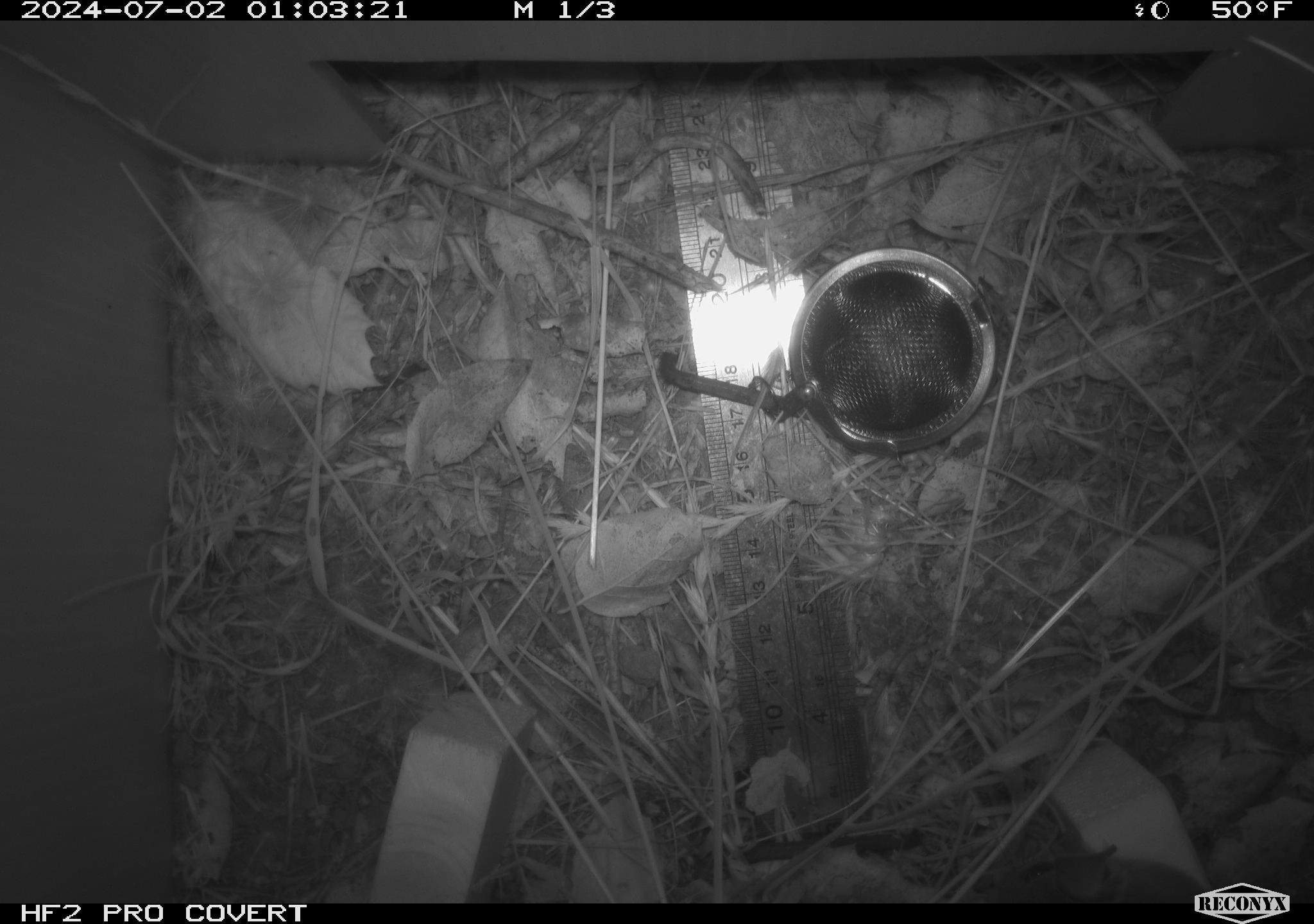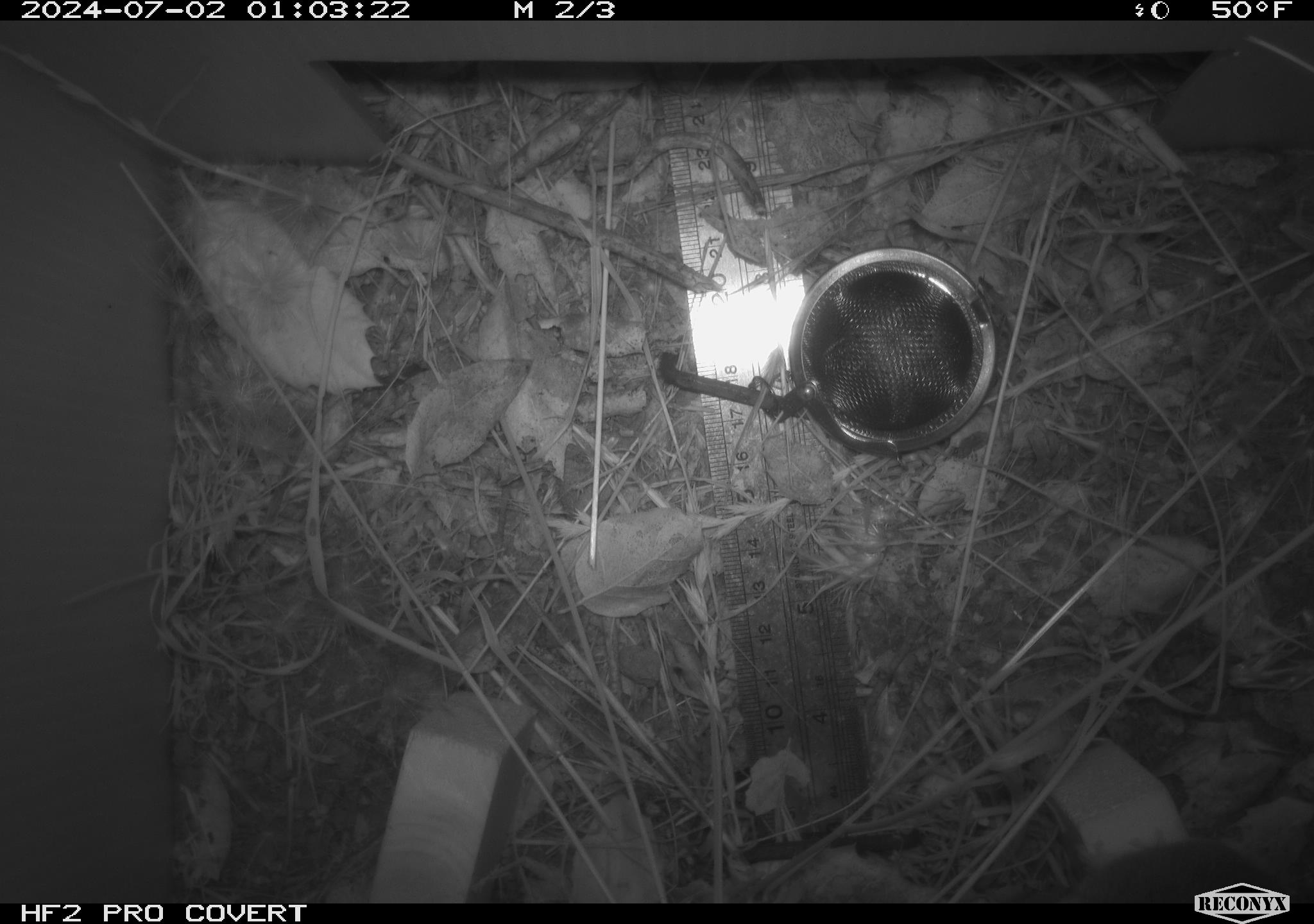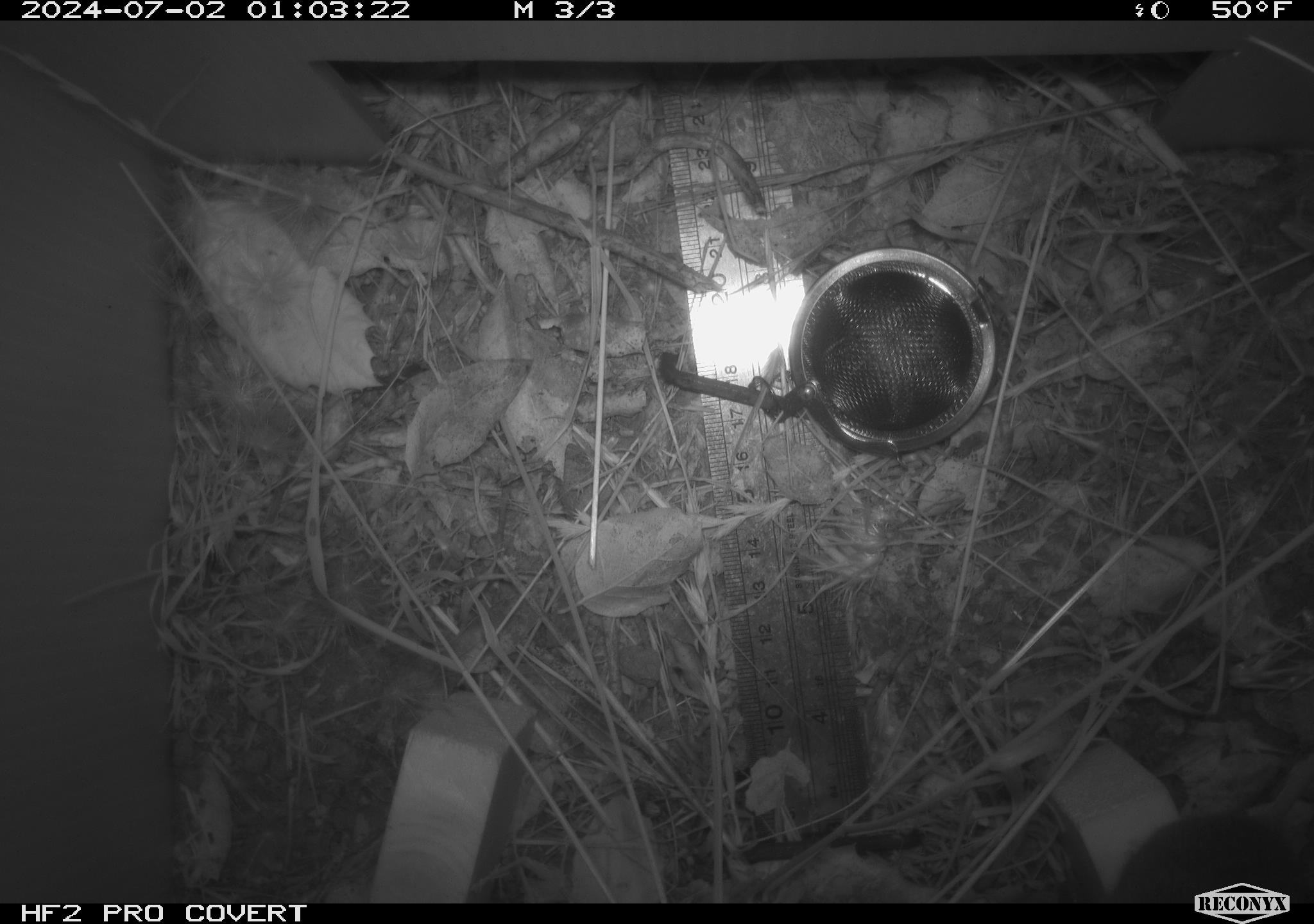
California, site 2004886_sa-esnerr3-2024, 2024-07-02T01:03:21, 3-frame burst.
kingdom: Animalia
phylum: Chordata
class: Mammalia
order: Rodentia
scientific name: Rodentia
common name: rodent